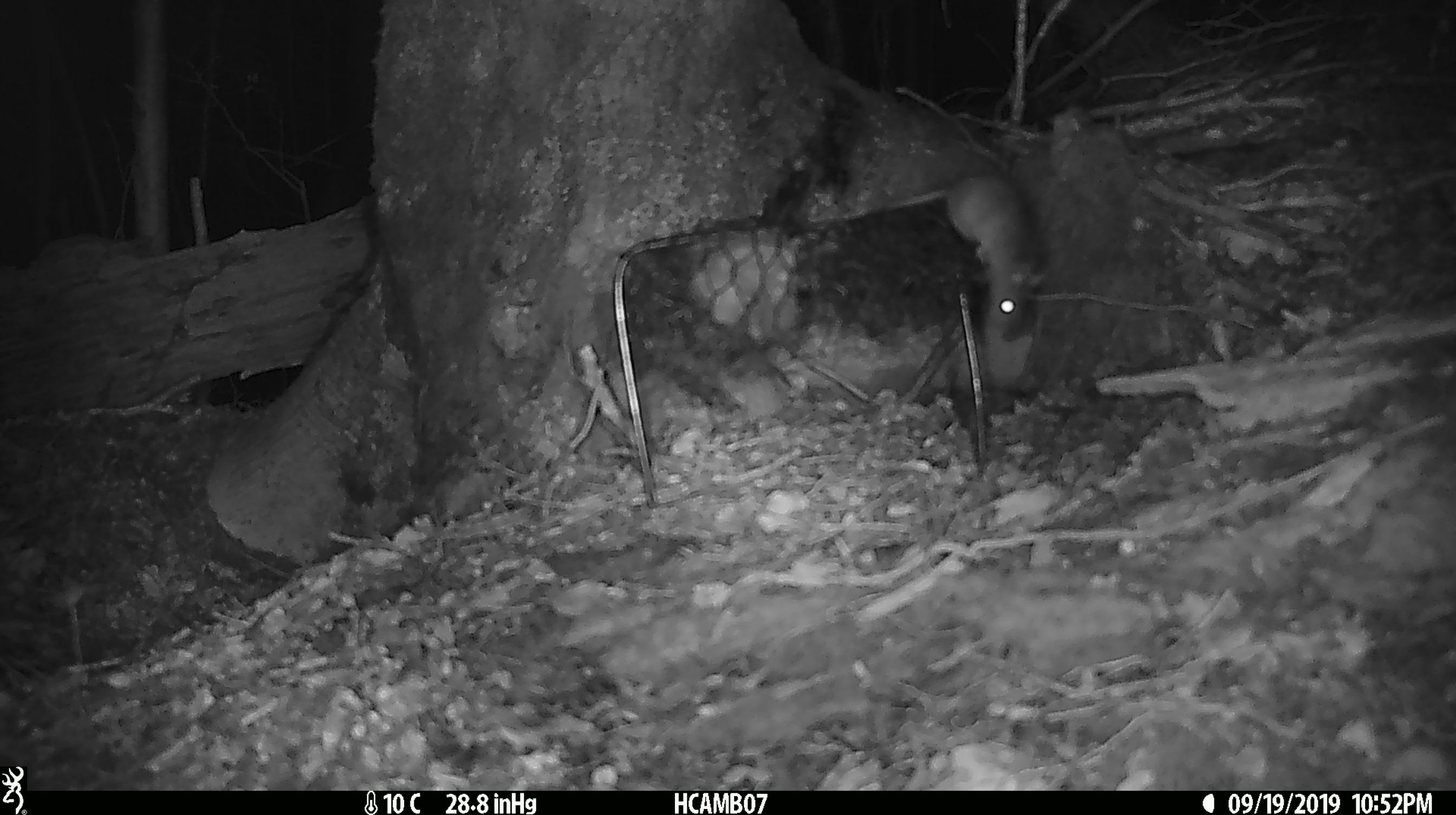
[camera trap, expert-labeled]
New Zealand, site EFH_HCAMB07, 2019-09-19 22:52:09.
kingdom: Animalia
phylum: Chordata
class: Mammalia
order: Rodentia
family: Muridae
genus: Mus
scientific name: Mus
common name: mouse